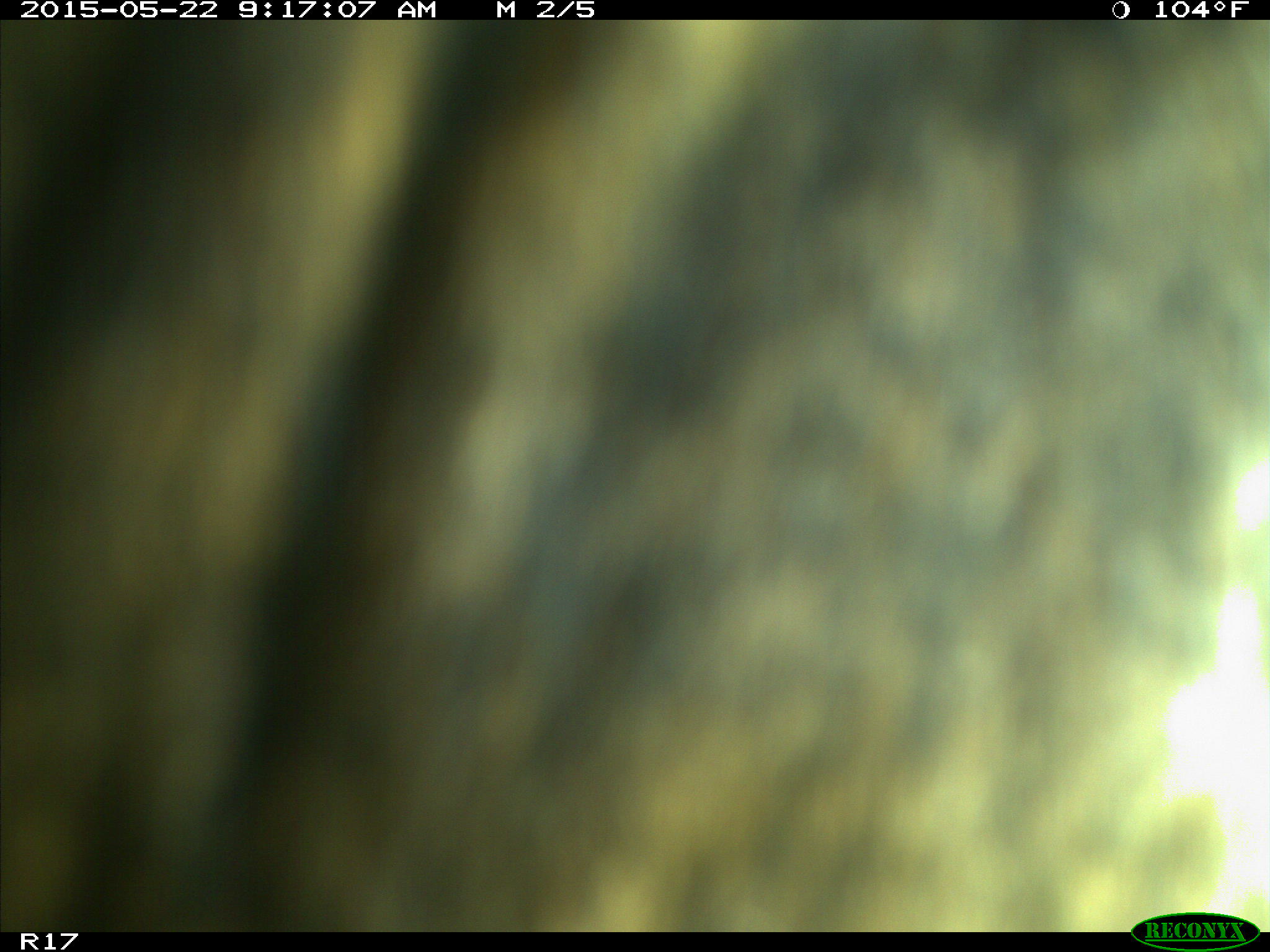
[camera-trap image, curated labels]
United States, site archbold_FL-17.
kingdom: Animalia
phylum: Chordata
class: Mammalia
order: Artiodactyla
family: Bovidae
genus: Bos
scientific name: Bos taurus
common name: domestic cow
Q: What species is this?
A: Bos taurus (domestic cow).